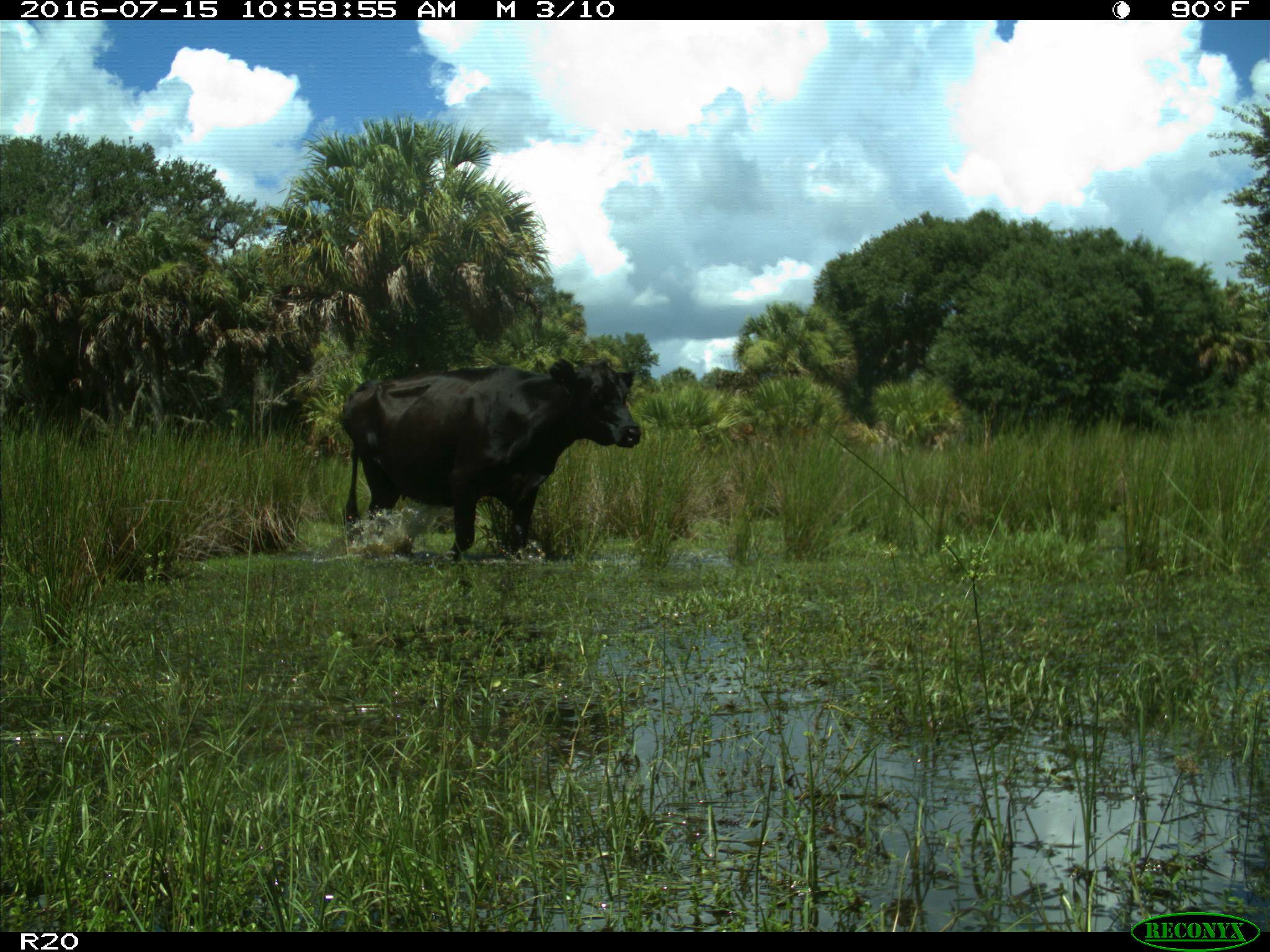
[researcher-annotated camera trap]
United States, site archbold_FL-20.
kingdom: Animalia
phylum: Chordata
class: Mammalia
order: Artiodactyla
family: Bovidae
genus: Bos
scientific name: Bos taurus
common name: domestic cow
Bos taurus (domestic cow).